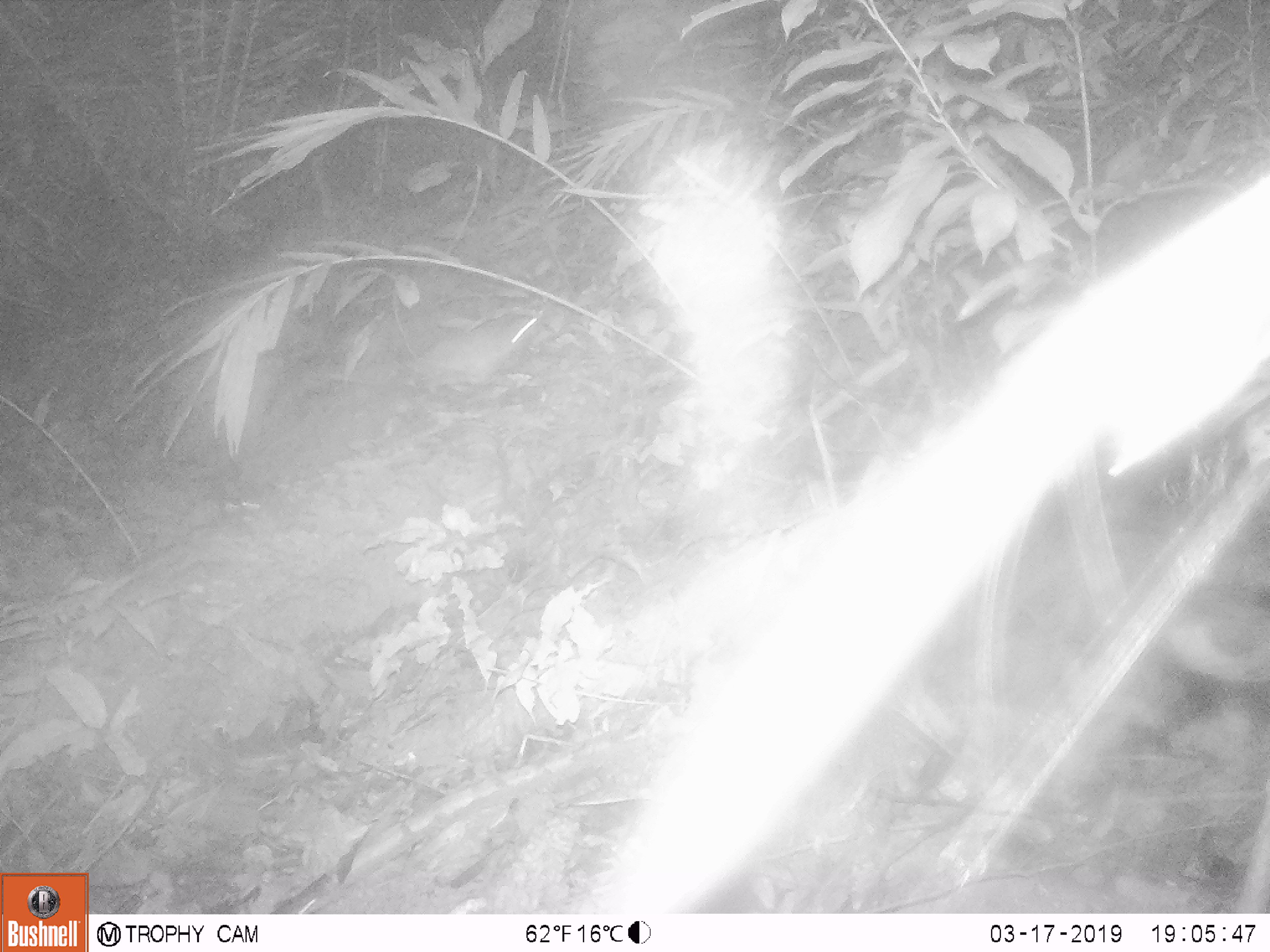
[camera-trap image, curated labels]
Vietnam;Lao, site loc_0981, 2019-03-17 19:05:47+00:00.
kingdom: Animalia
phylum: Chordata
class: Mammalia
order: Rodentia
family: Muridae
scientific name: Muridae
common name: old-world mice and rats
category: unidentified murid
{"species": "unidentified murid (old-world mice and rats) (Muridae)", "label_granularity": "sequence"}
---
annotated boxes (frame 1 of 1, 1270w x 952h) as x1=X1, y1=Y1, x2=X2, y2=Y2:
unidentified murid: x1=398, y1=313, x2=549, y2=388